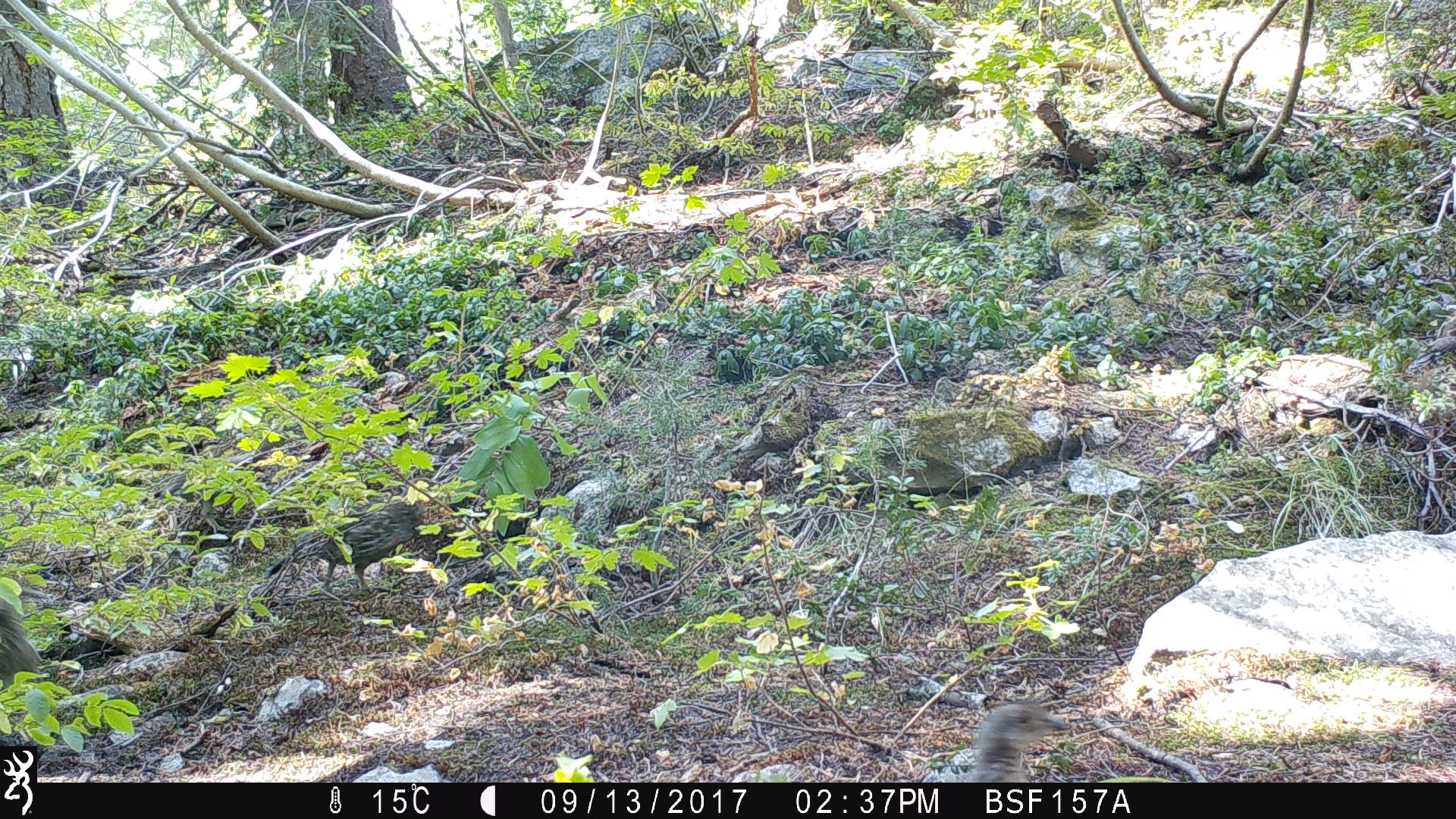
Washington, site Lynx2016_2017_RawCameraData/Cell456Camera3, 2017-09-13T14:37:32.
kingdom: Animalia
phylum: Chordata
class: Aves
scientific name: Aves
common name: birds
Aves (birds). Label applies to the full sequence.